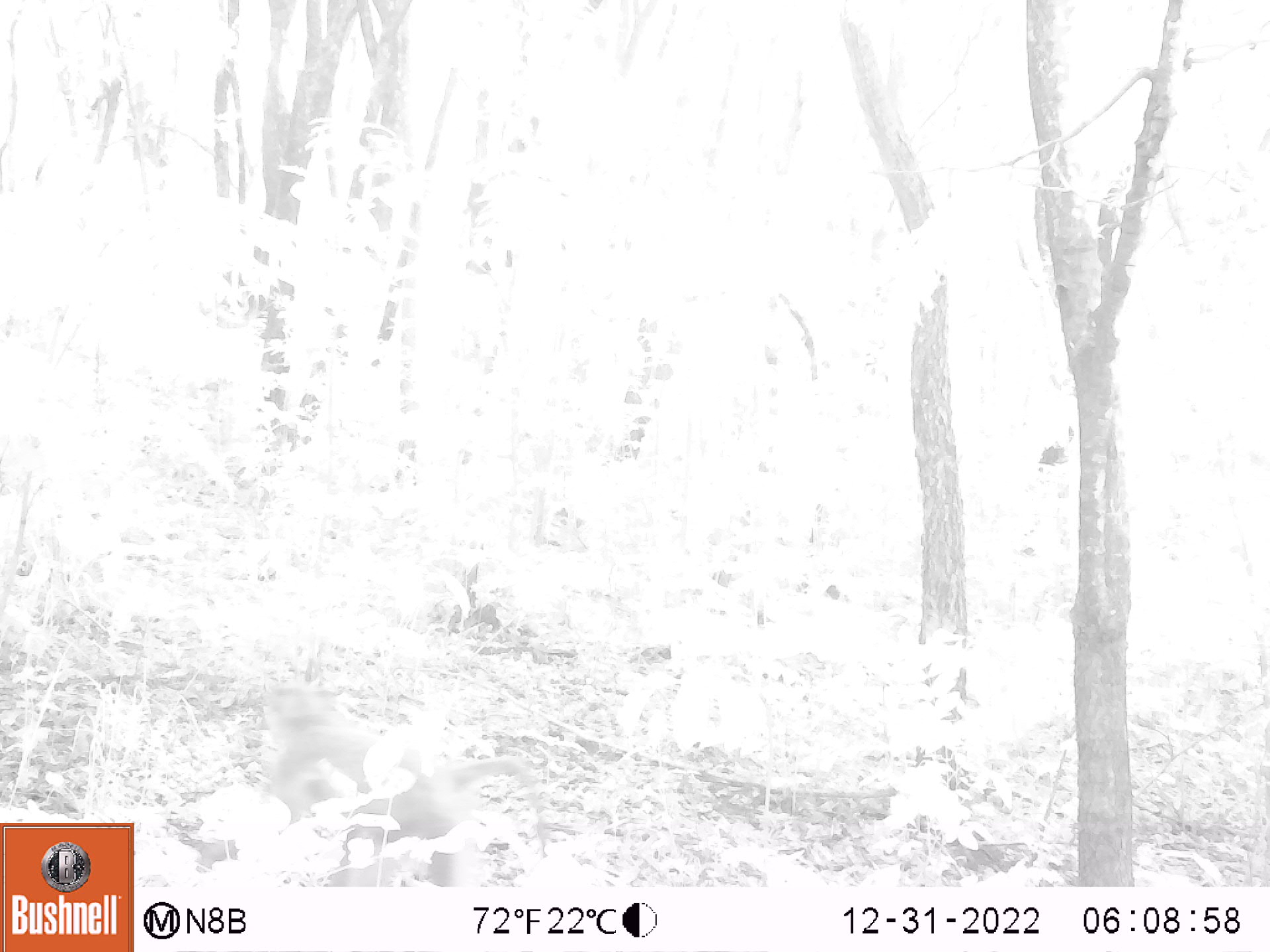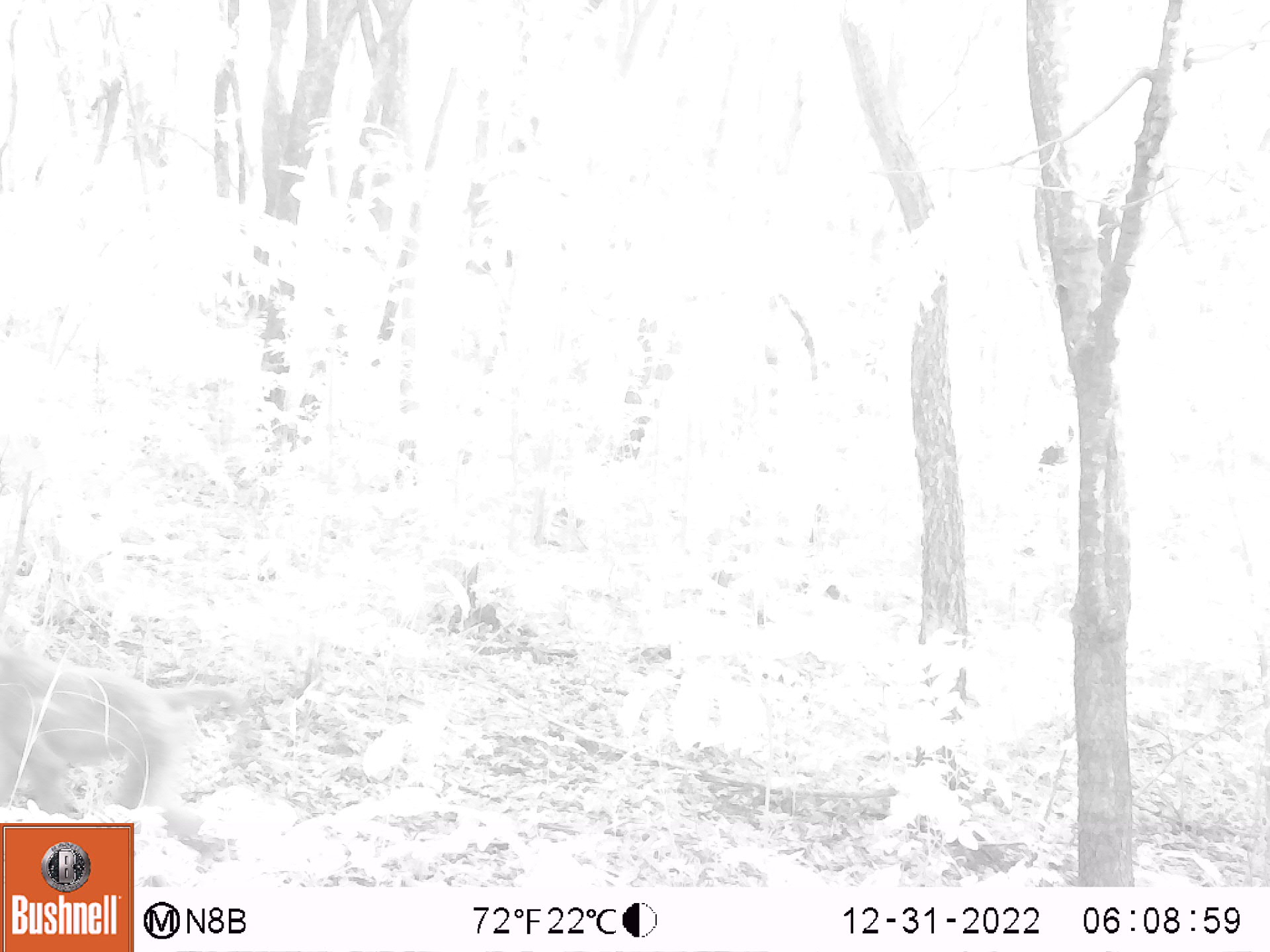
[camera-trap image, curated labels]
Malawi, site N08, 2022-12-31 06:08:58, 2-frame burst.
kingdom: Animalia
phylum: Chordata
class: Mammalia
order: Primates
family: Cercopithecidae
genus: Papio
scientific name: Papio cynocephalus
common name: yellow baboon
Yellow baboon (Papio cynocephalus), count 1.